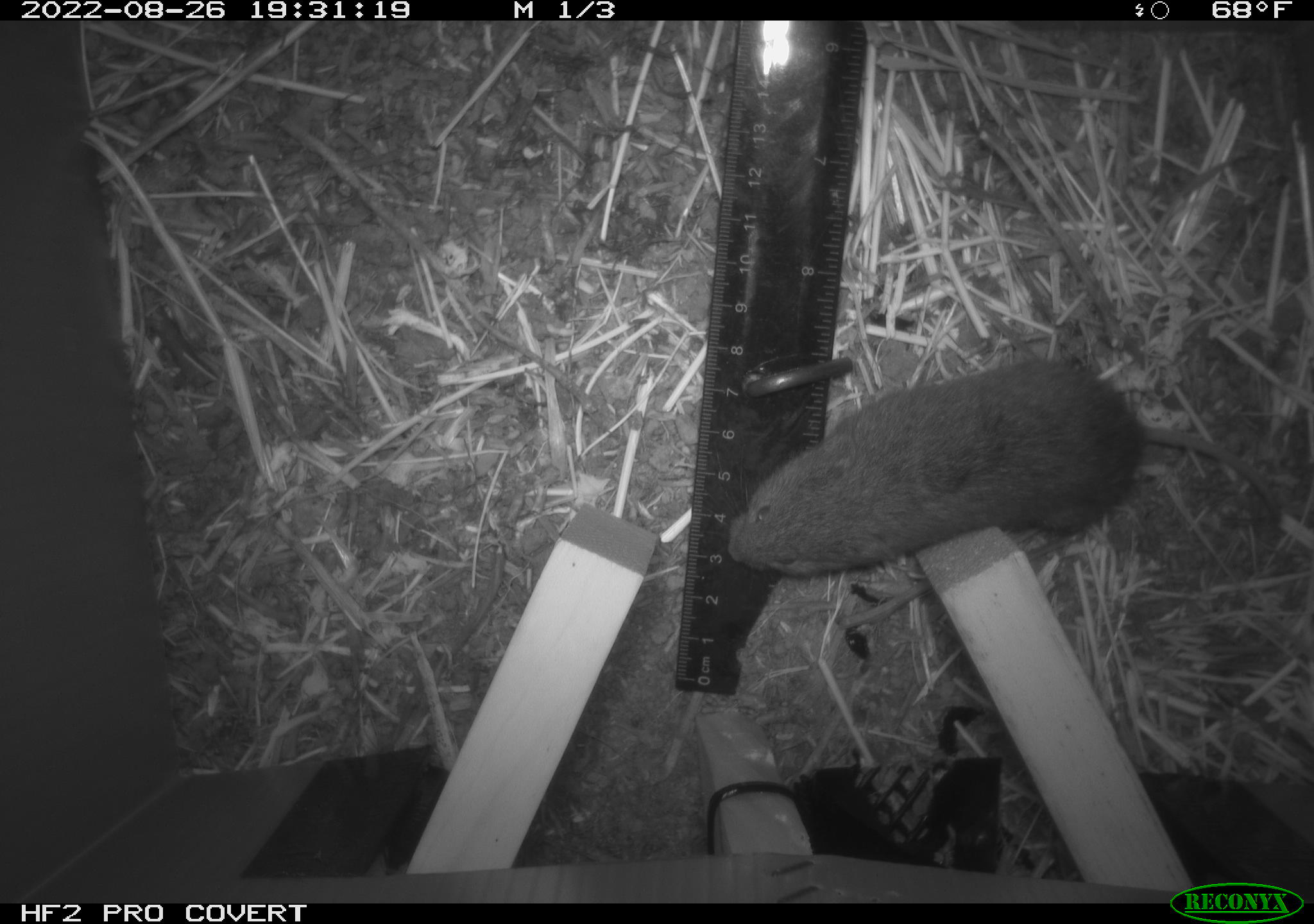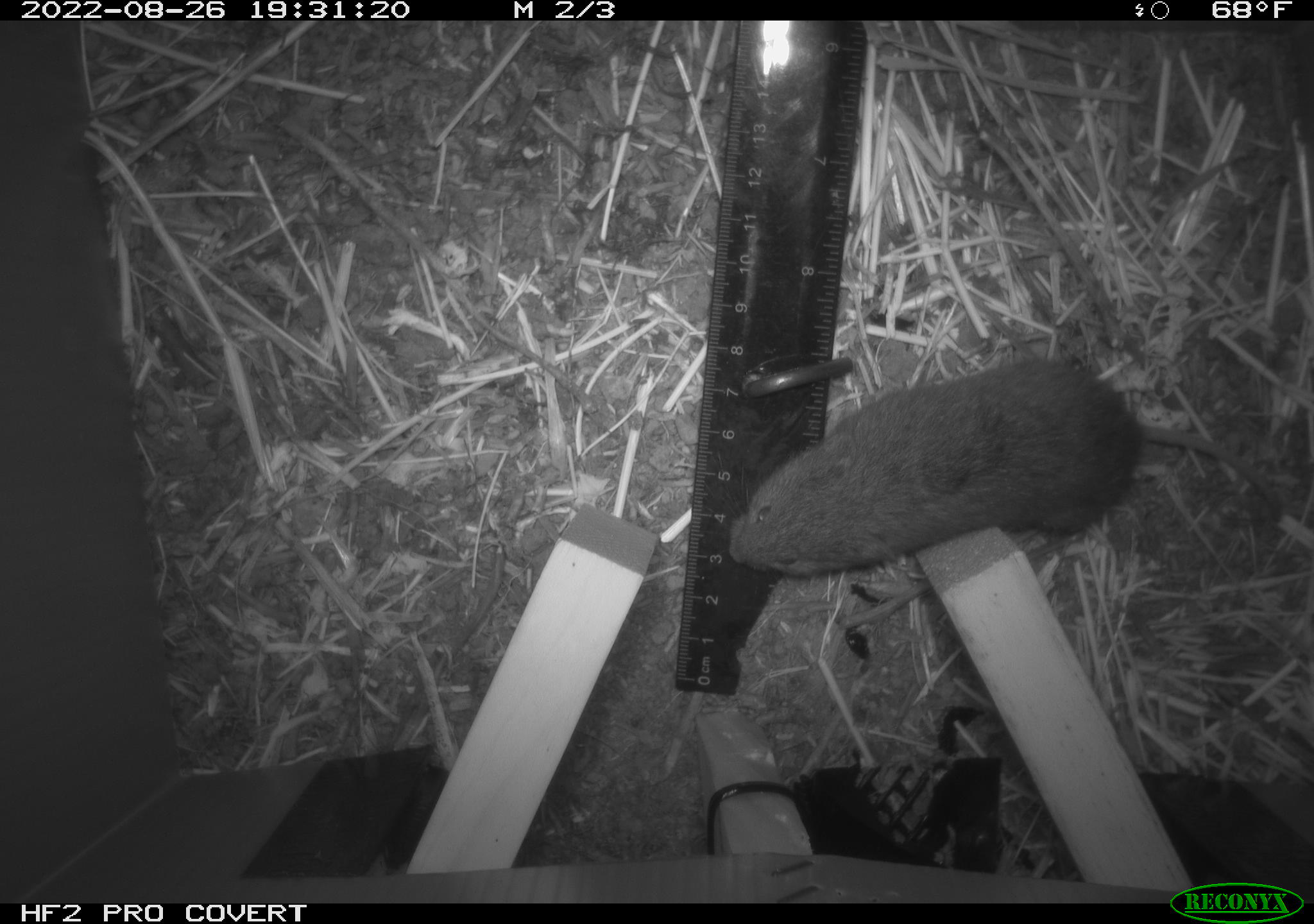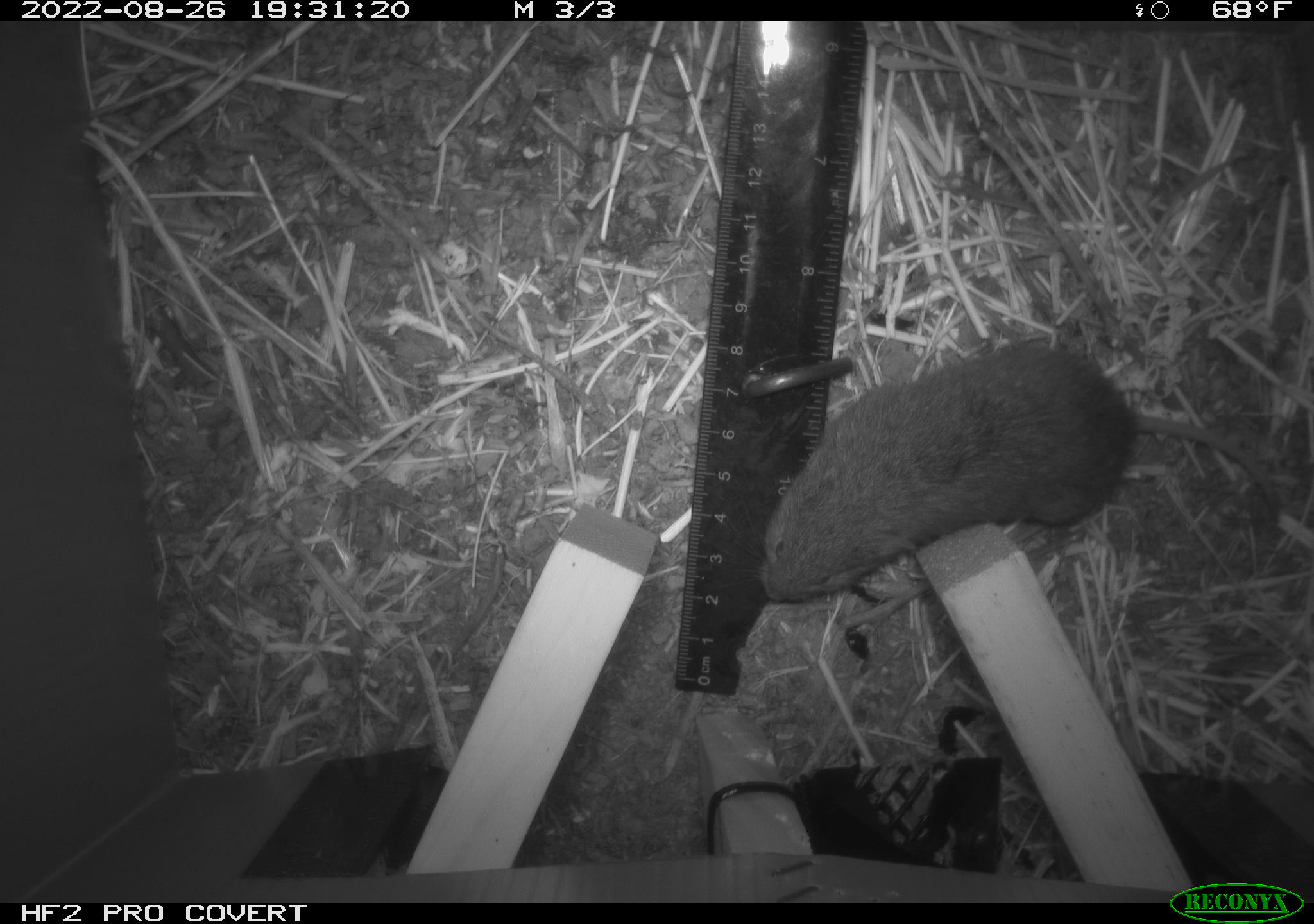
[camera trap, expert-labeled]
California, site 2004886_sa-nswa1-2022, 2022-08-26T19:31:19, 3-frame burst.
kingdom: Animalia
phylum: Chordata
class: Mammalia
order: Rodentia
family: Cricetidae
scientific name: Cricetidae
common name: hamsters, voles, lemmings, and allies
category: cricetidae family